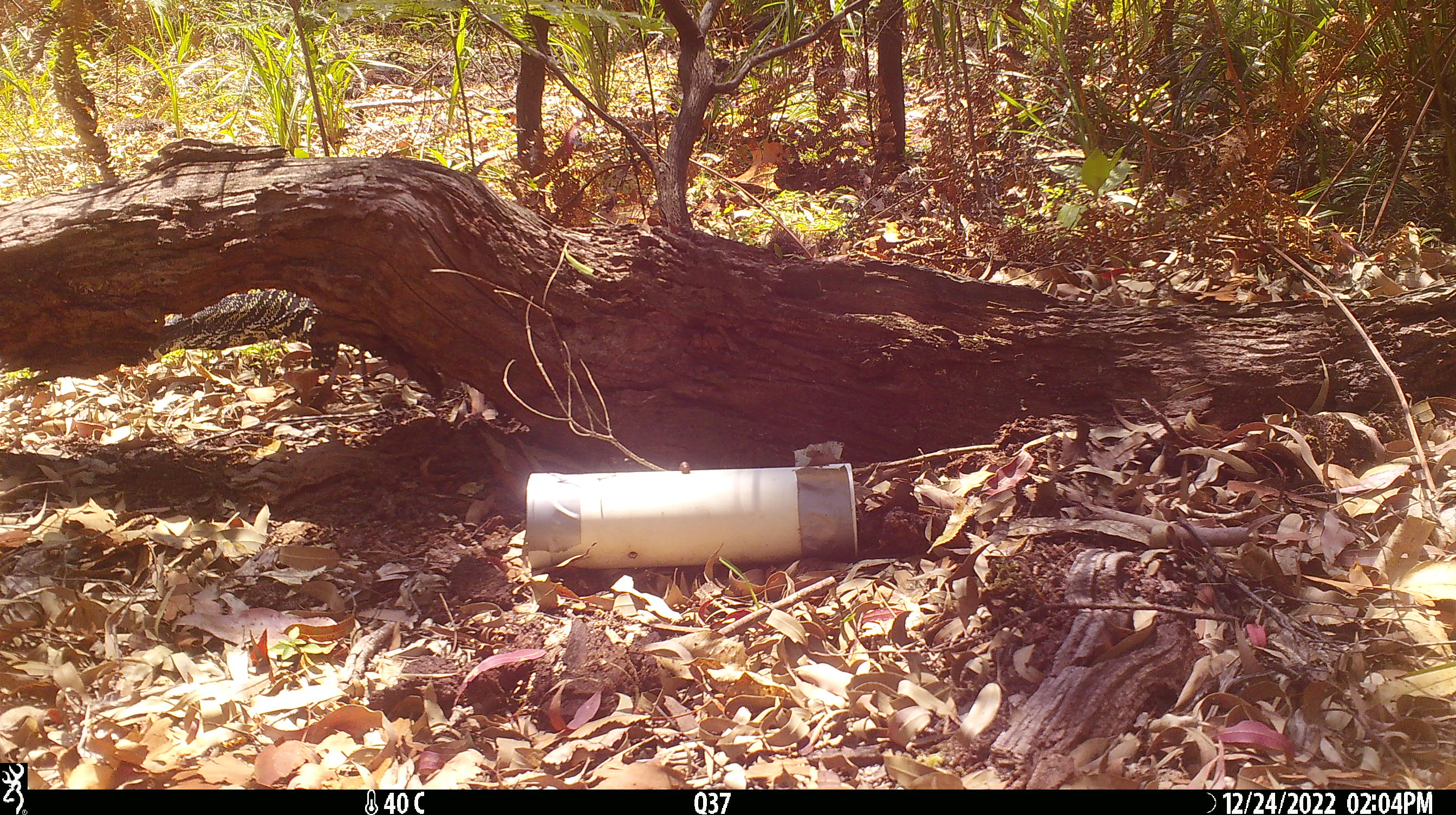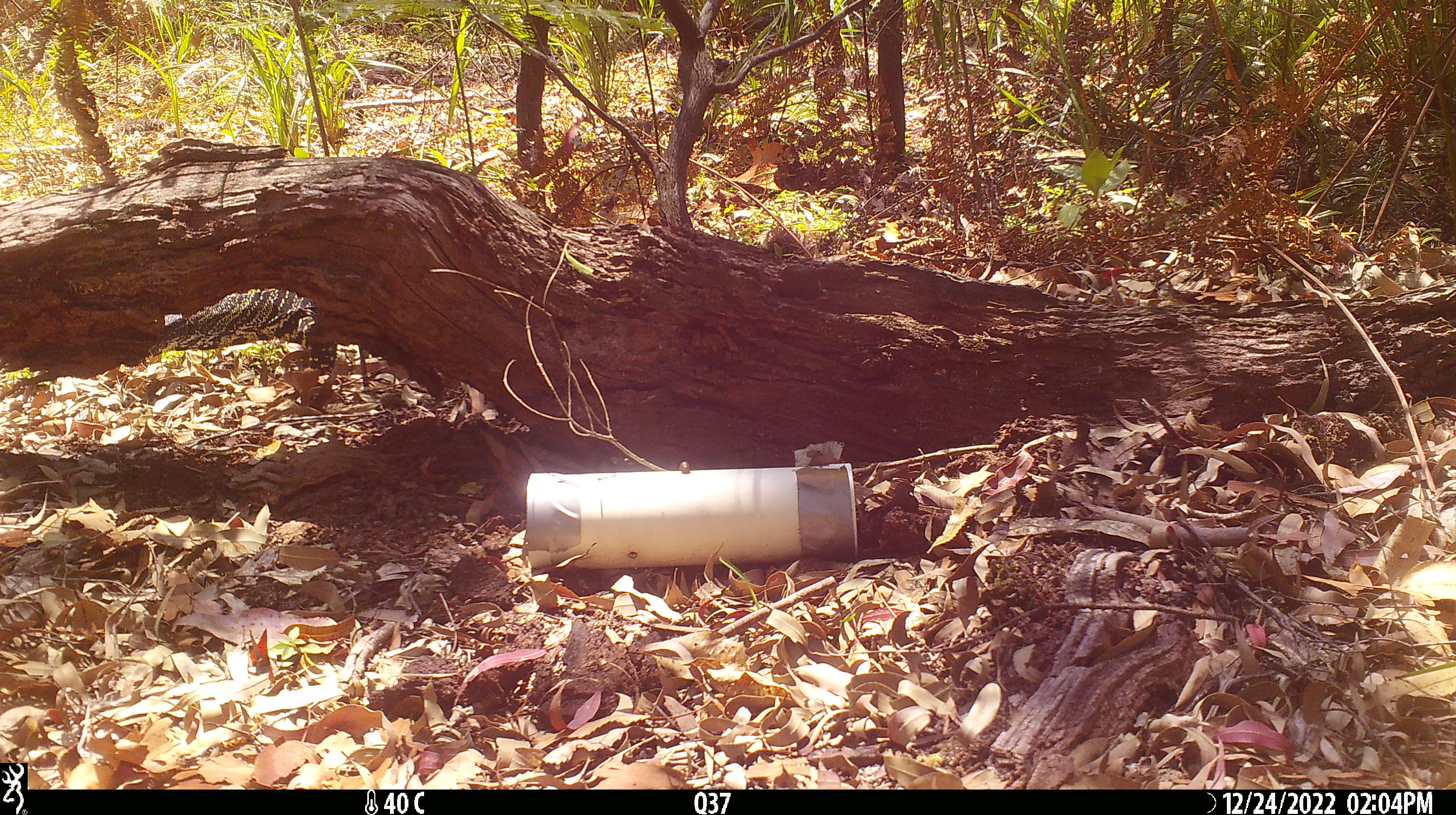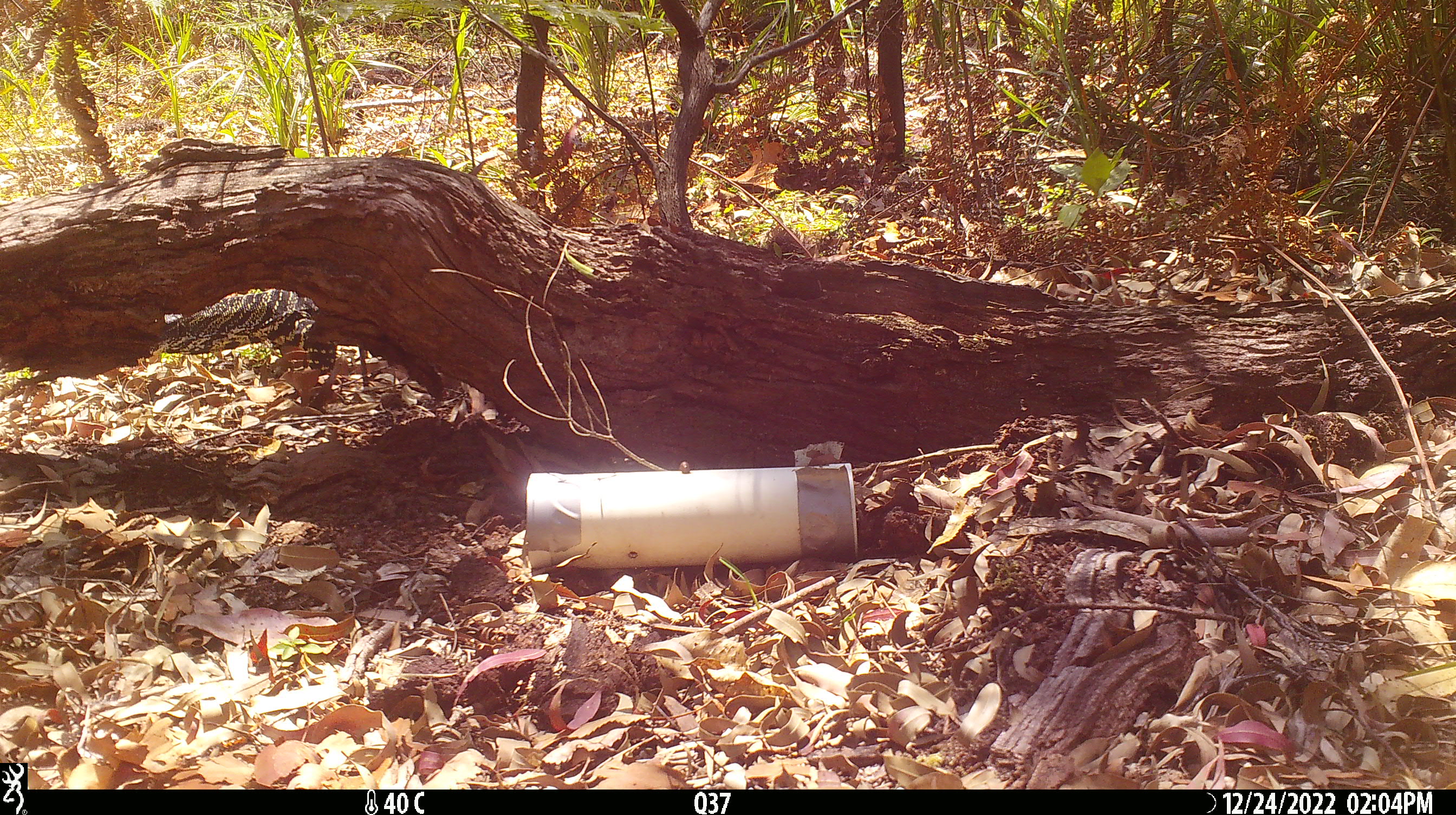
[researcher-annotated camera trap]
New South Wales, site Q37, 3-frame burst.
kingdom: Animalia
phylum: Chordata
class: Reptilia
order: Squamata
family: Varanidae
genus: Varanus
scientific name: Varanus varius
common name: lace monitor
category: goanna